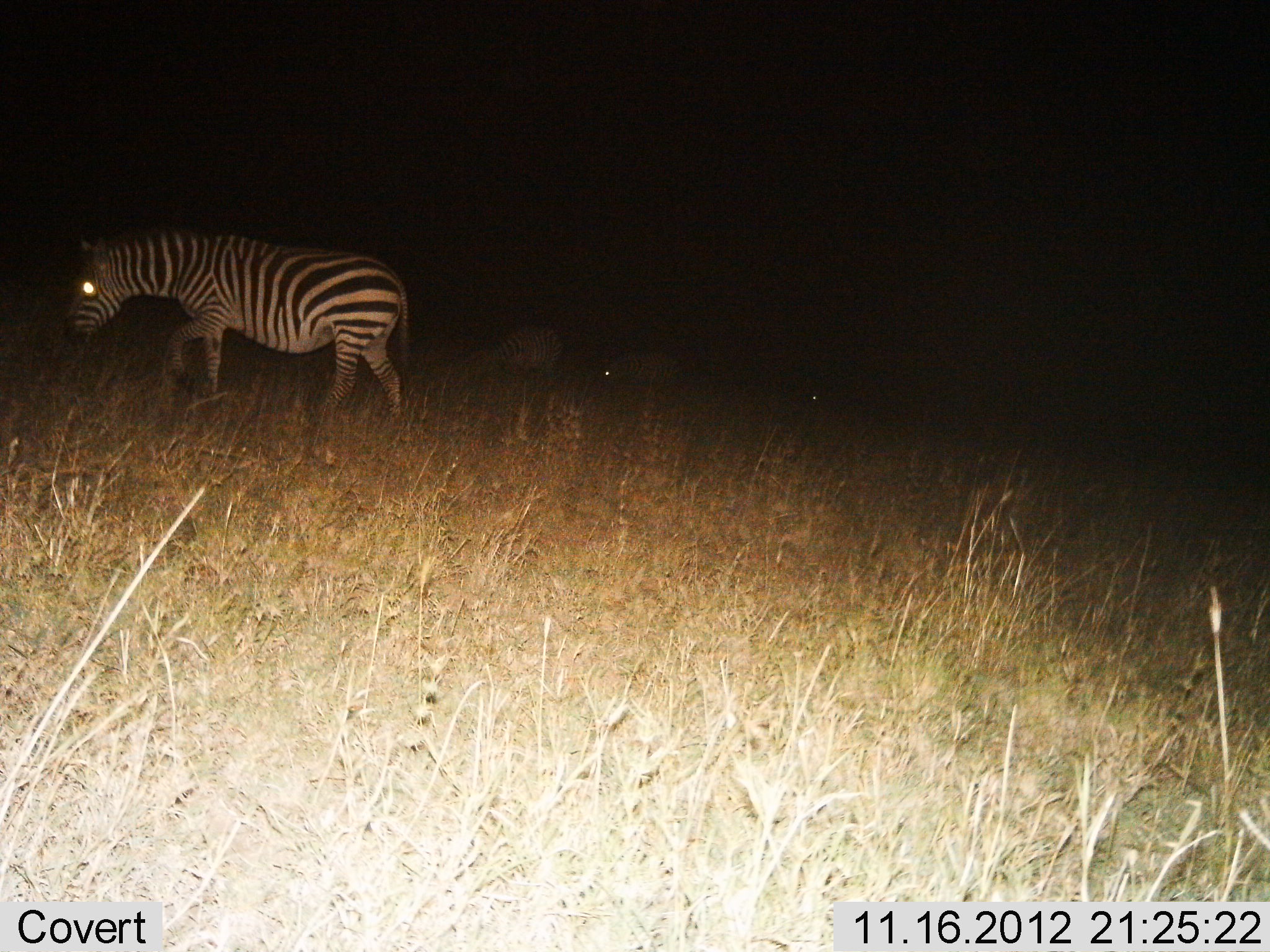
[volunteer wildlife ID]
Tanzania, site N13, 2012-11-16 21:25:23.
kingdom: Animalia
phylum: Chordata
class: Mammalia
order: Perissodactyla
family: Equidae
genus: Equus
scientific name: Equus quagga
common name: plains zebra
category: zebra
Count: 3.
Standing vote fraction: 20%.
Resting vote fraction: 20%.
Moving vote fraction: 70%.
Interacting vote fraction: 0%.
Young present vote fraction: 0%.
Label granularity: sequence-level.